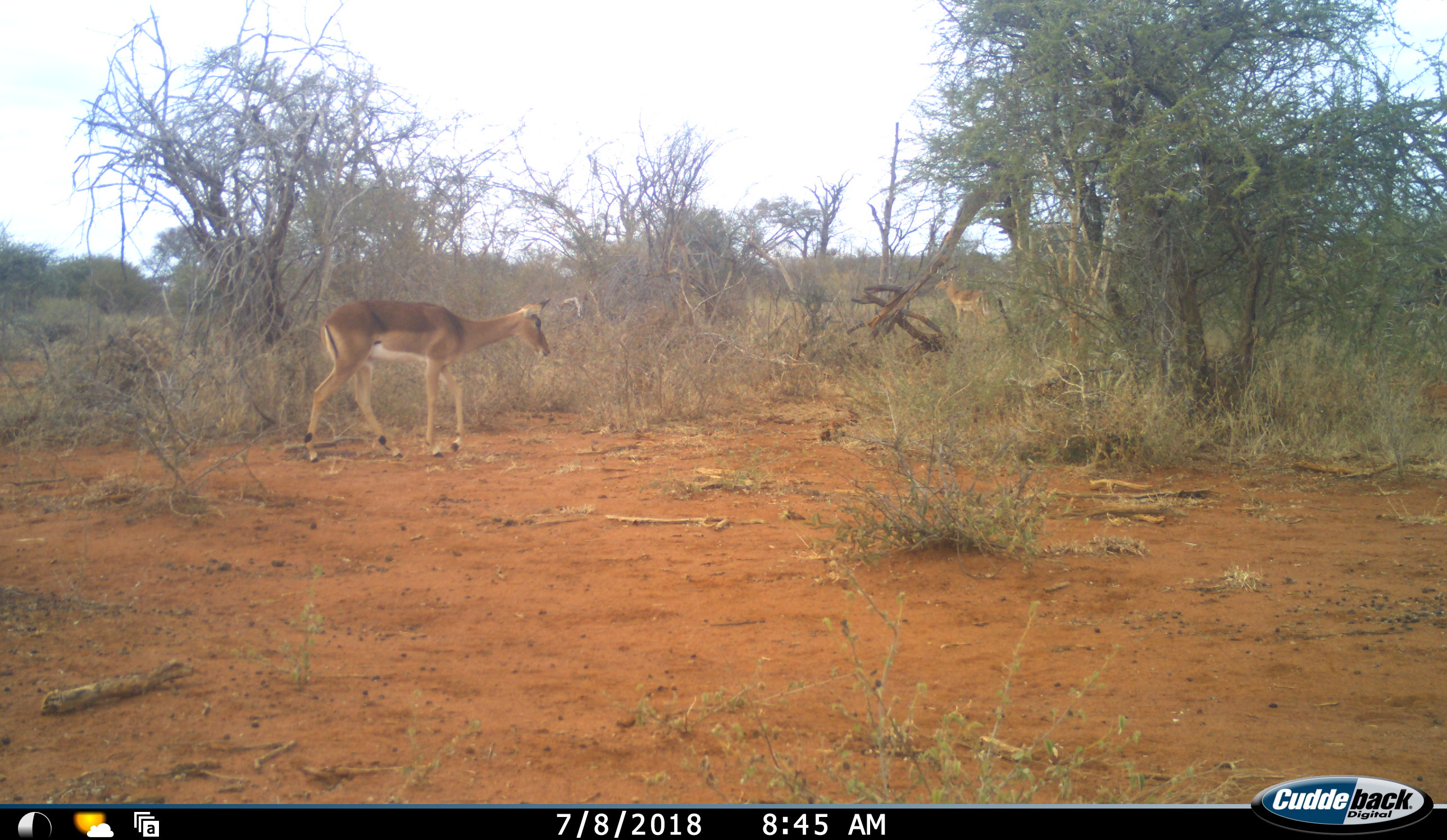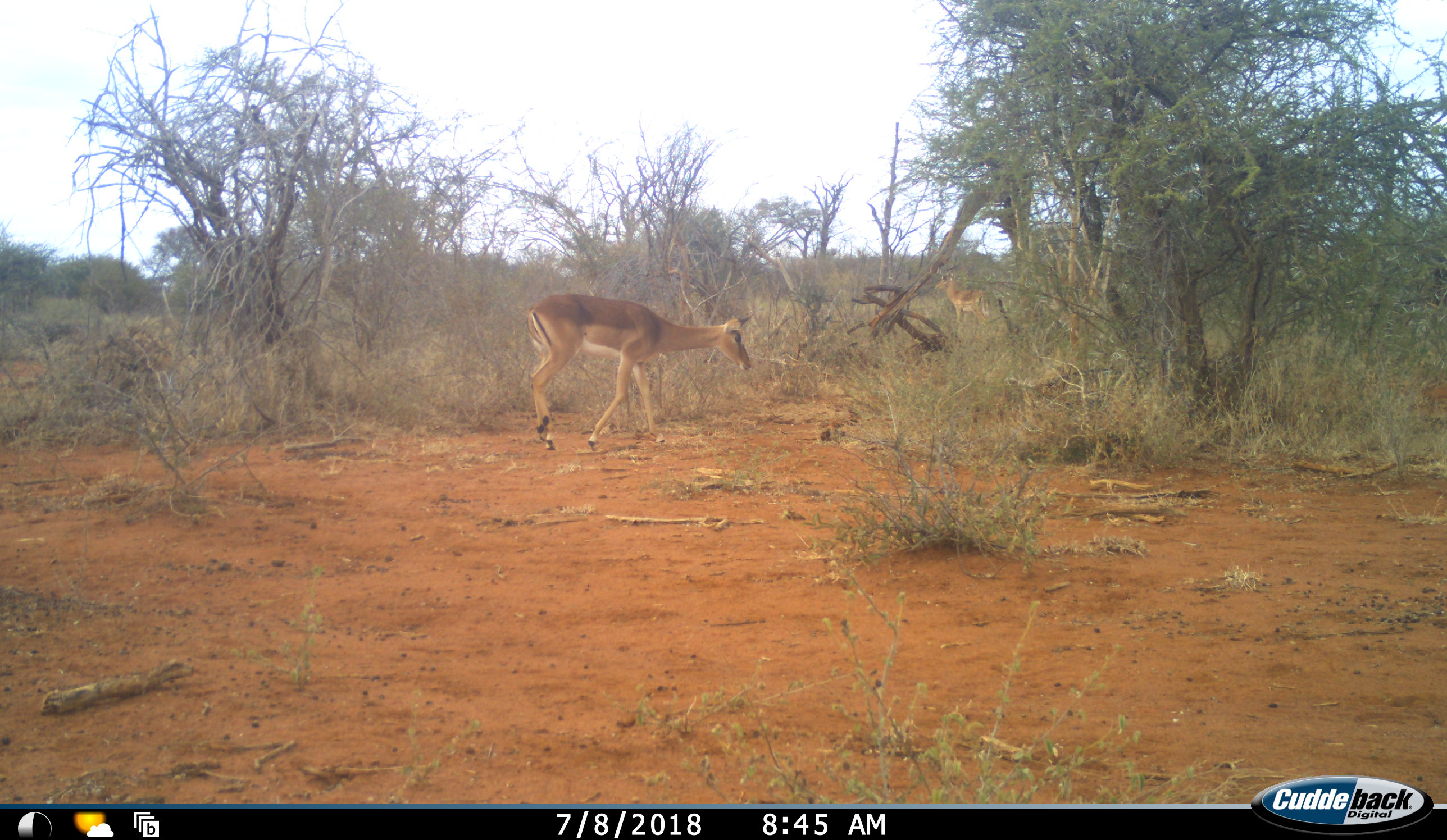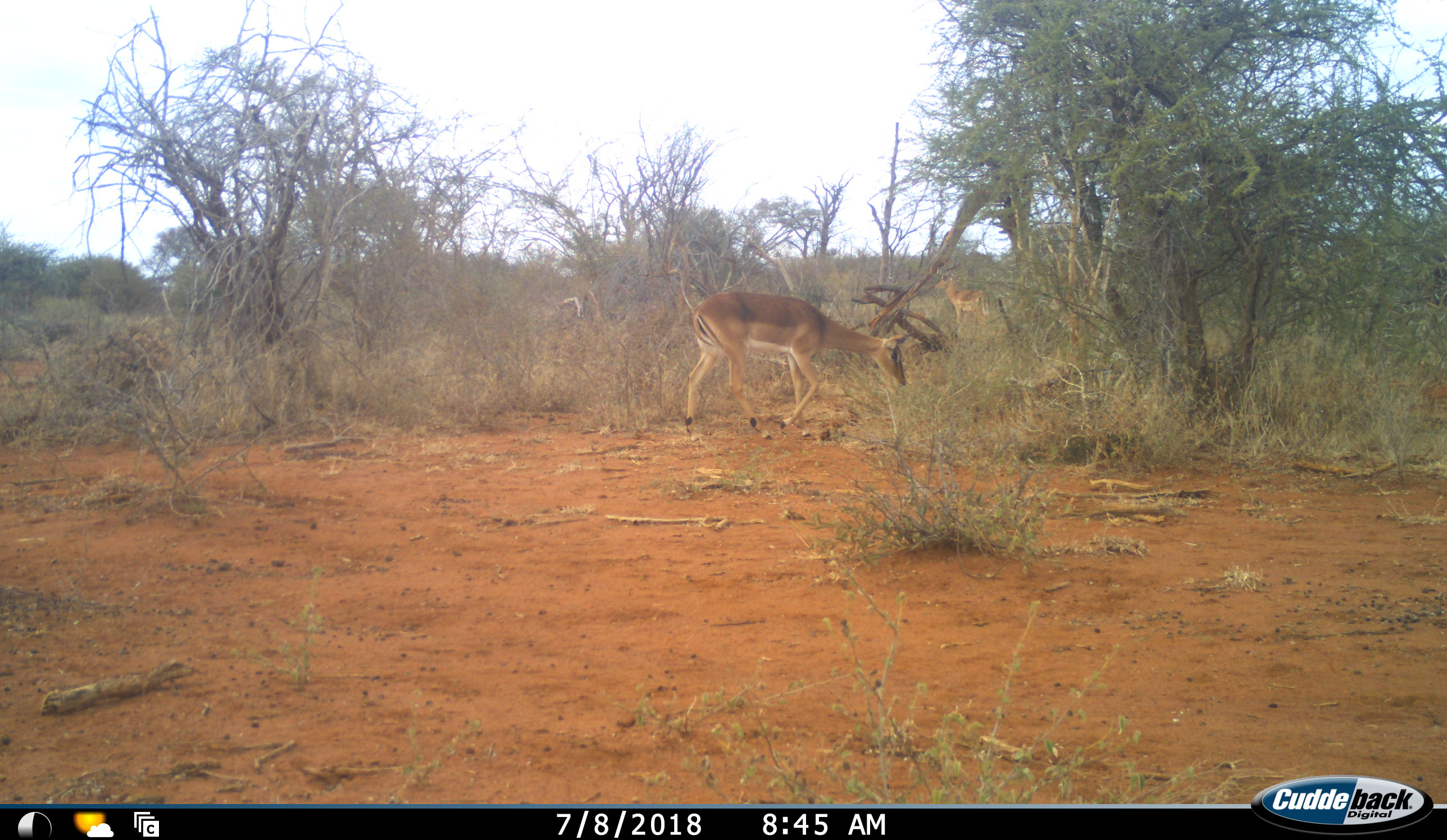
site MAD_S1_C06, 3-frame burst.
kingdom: Animalia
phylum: Chordata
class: Mammalia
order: Artiodactyla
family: Bovidae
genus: Aepyceros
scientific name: Aepyceros melampus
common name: impala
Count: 1.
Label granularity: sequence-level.